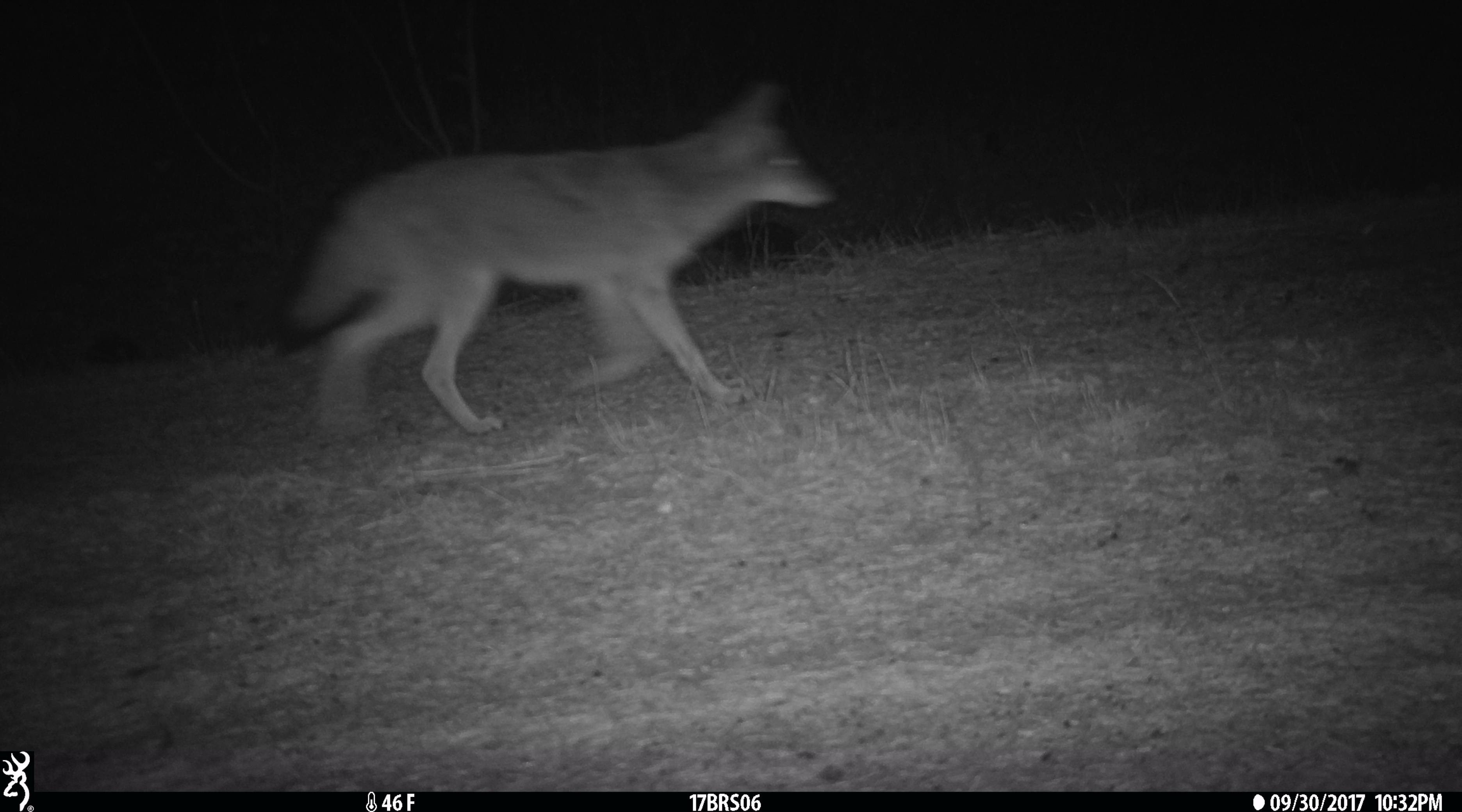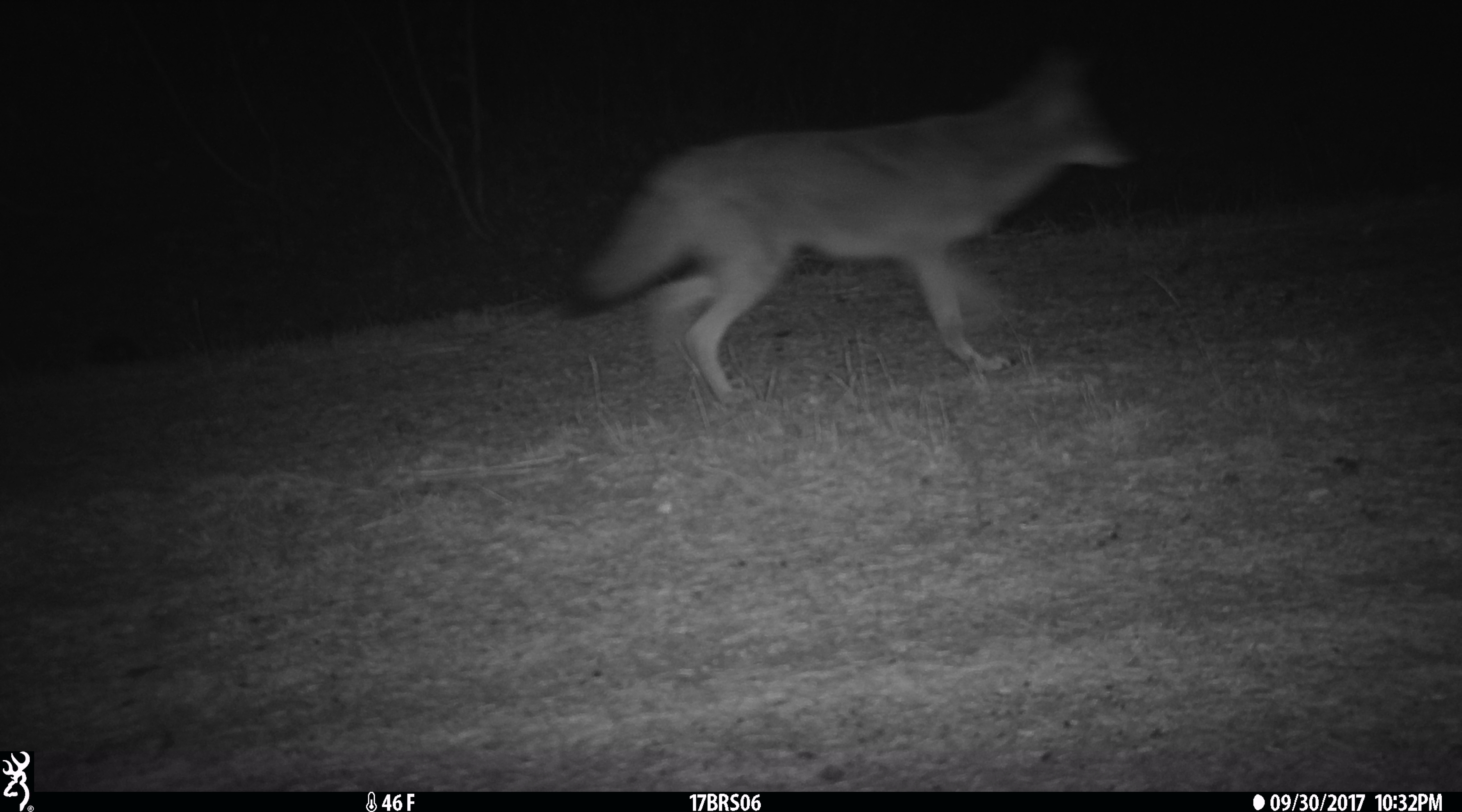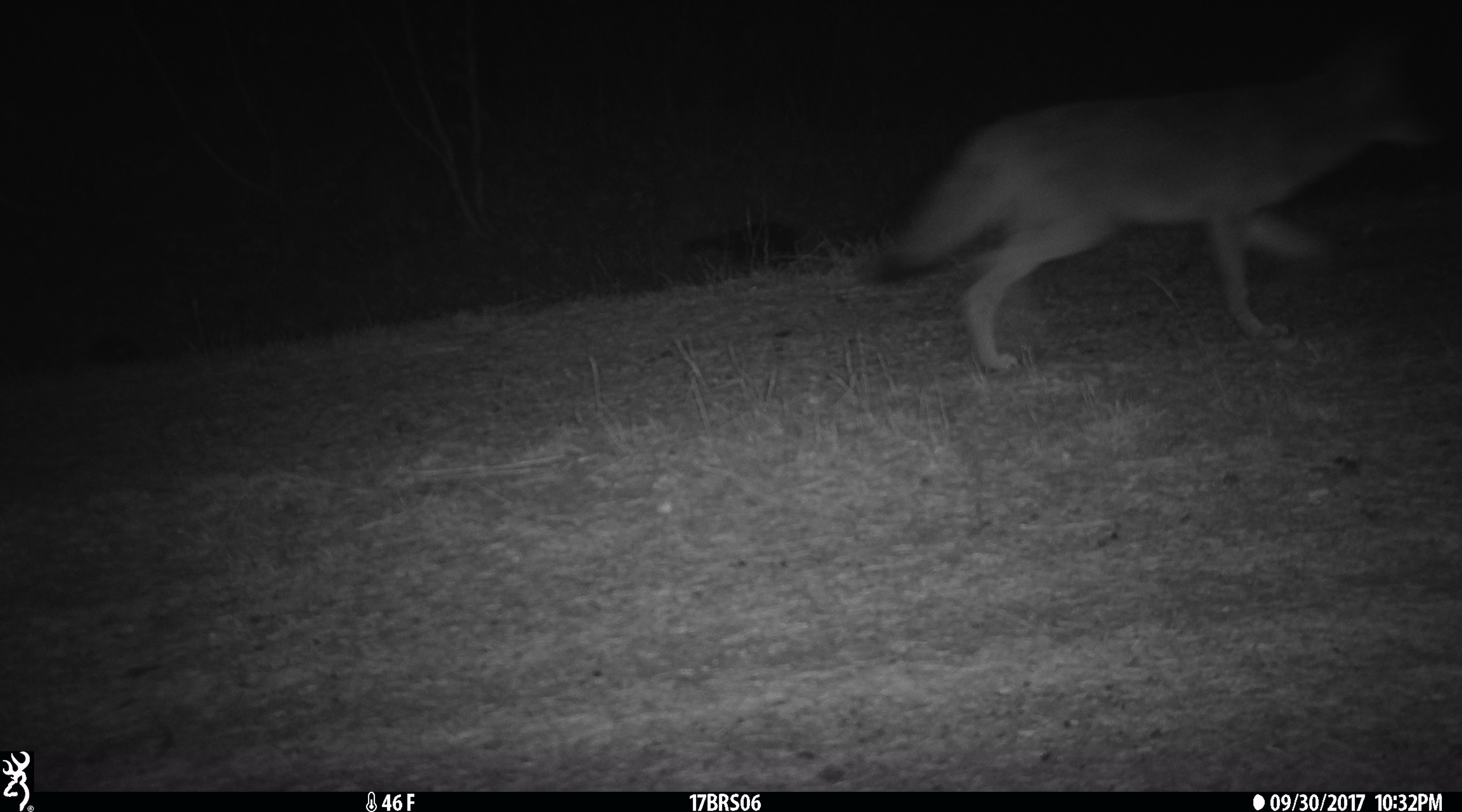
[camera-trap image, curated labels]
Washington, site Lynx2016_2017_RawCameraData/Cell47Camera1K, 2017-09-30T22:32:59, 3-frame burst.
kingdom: Animalia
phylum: Chordata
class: Mammalia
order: Carnivora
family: Canidae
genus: Canis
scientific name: Canis latrans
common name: coyote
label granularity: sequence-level